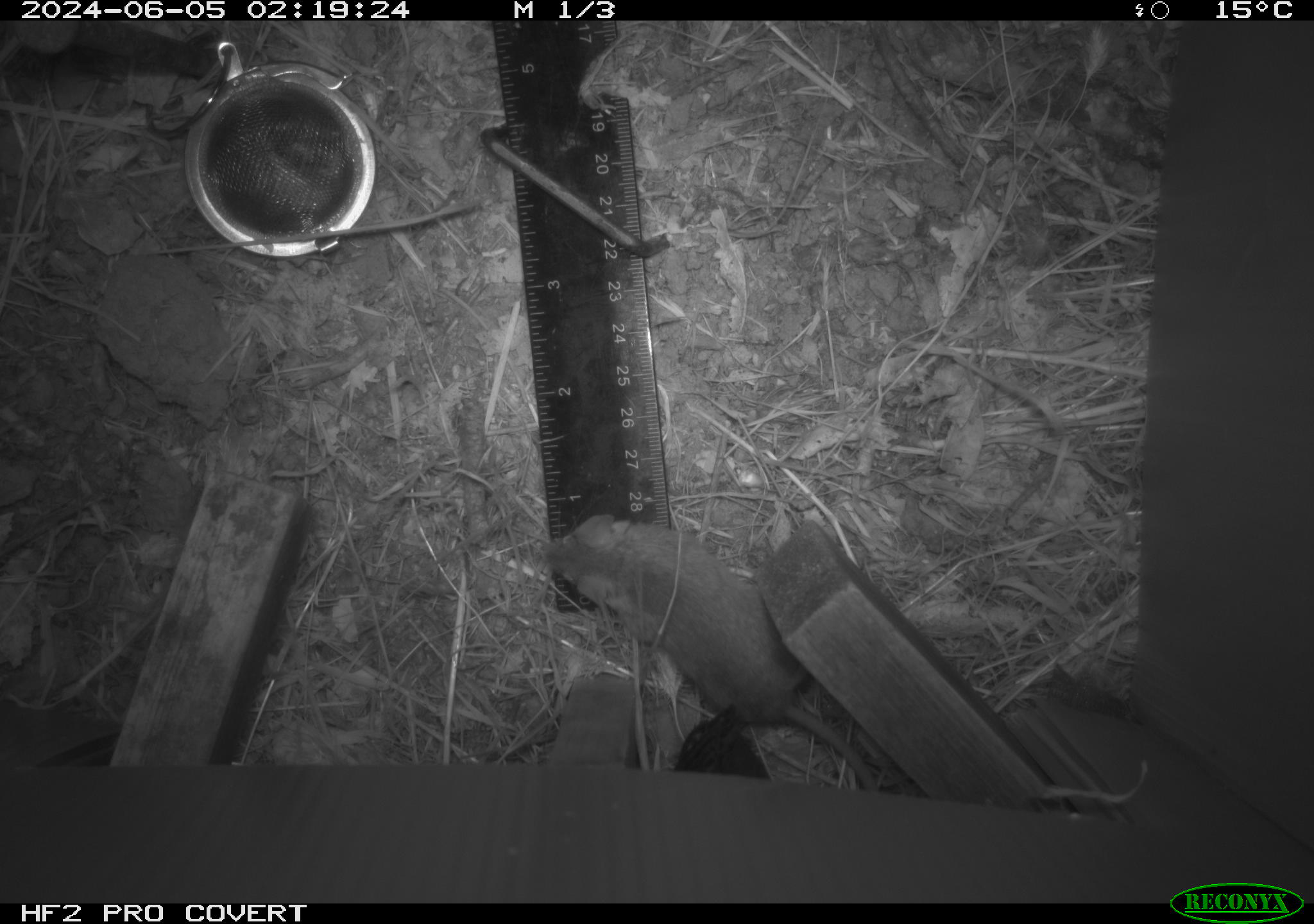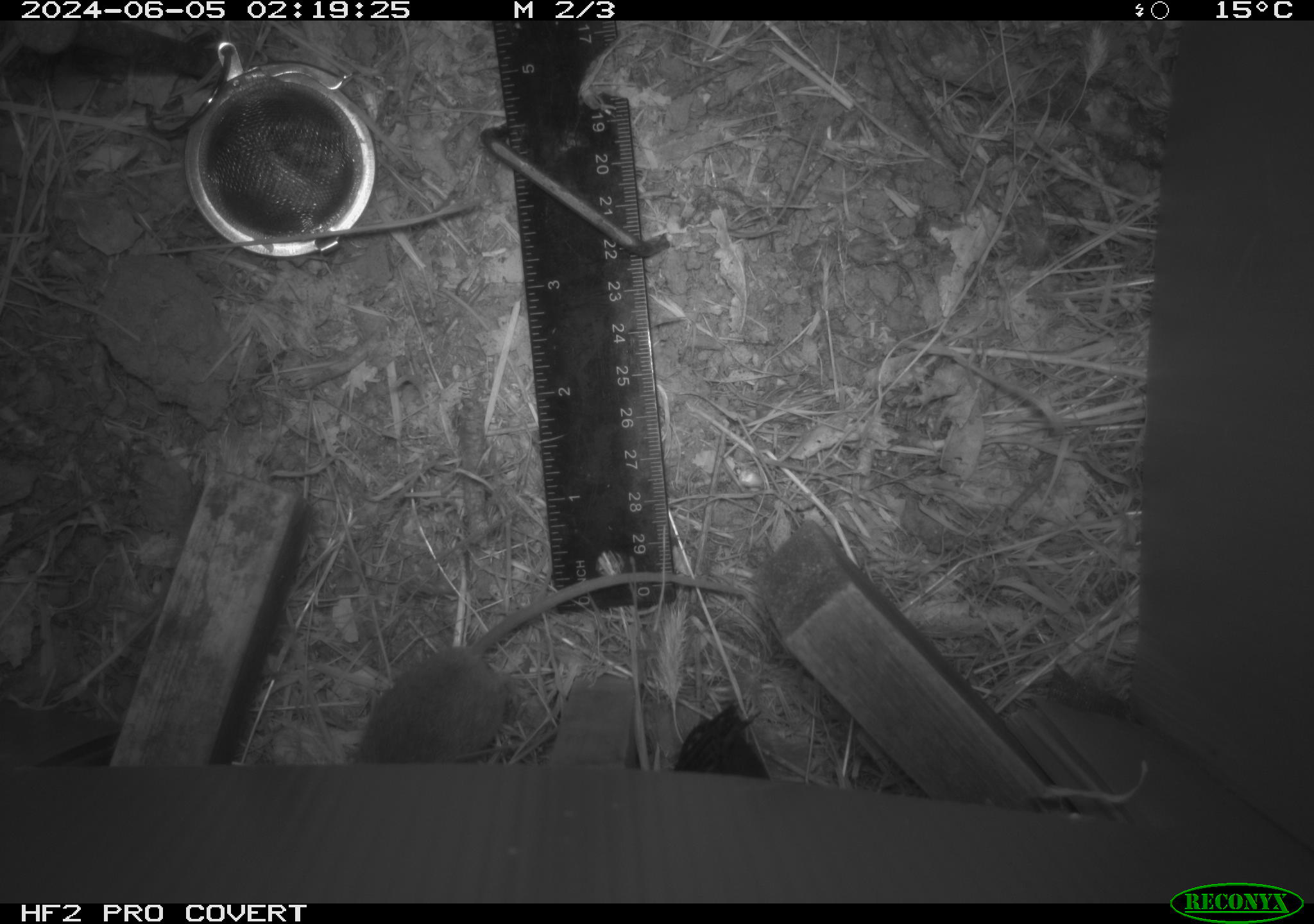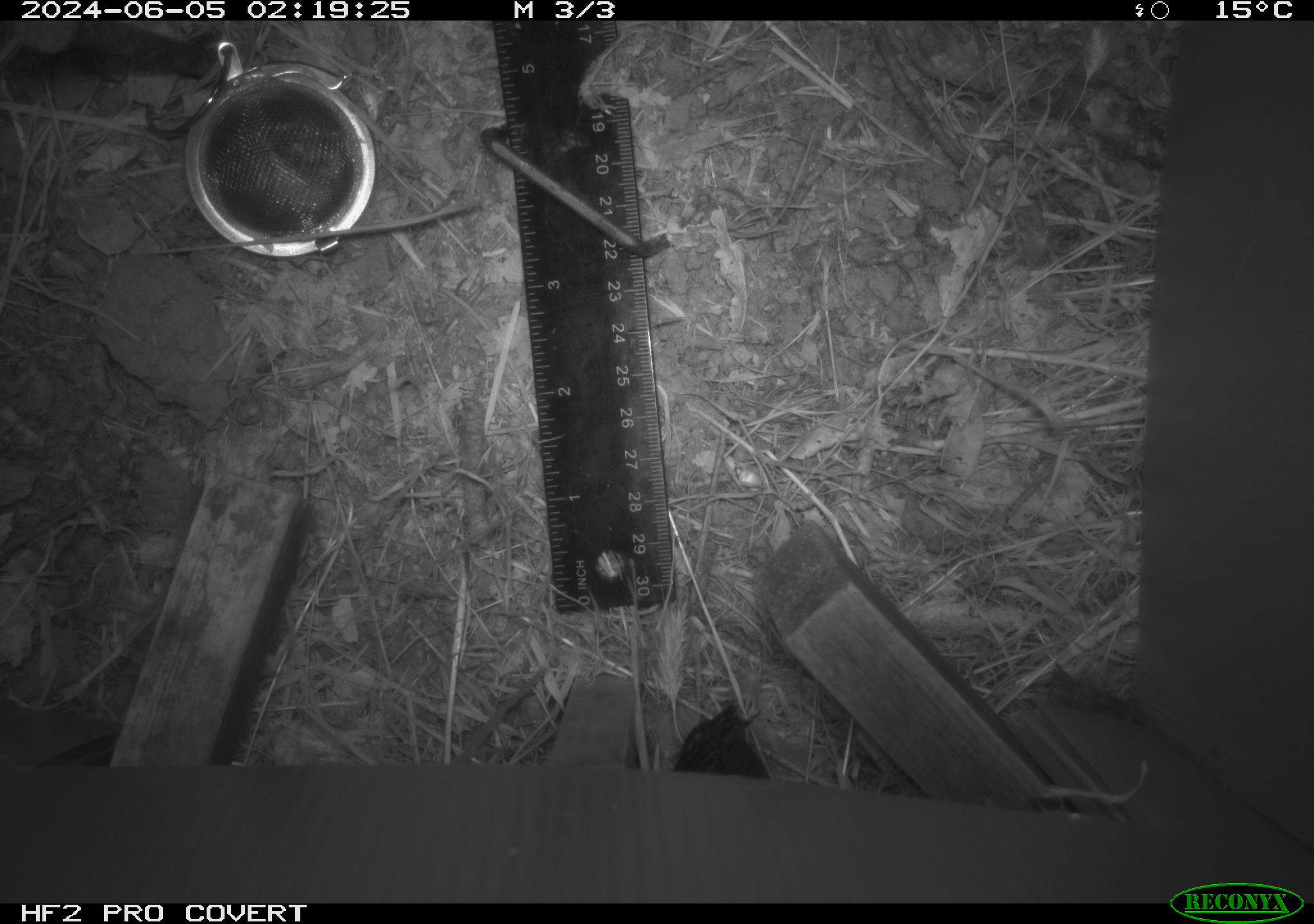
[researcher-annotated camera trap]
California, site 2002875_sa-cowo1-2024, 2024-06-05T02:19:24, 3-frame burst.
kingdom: Animalia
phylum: Chordata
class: Mammalia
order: Rodentia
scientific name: Rodentia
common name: mouse species